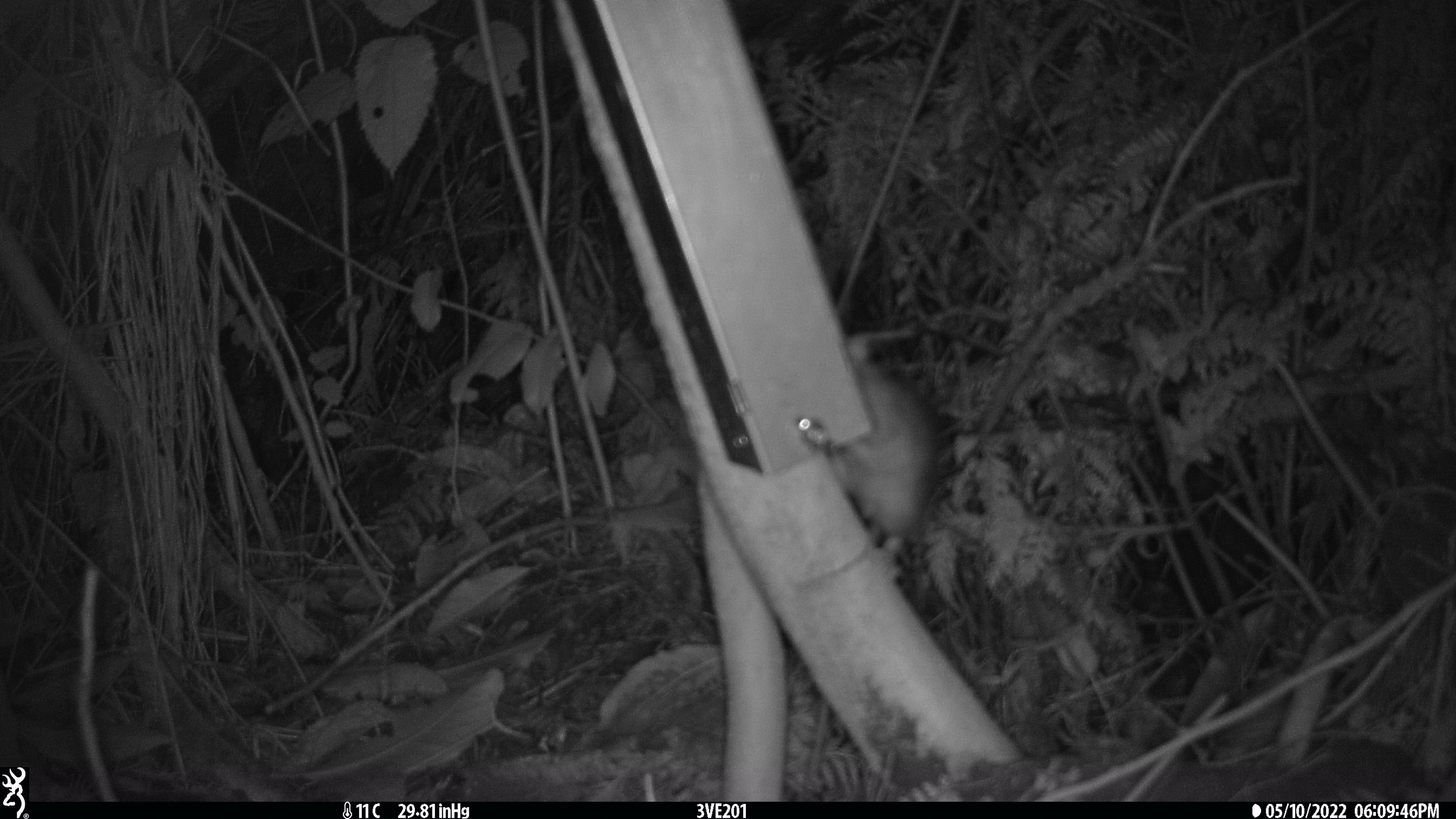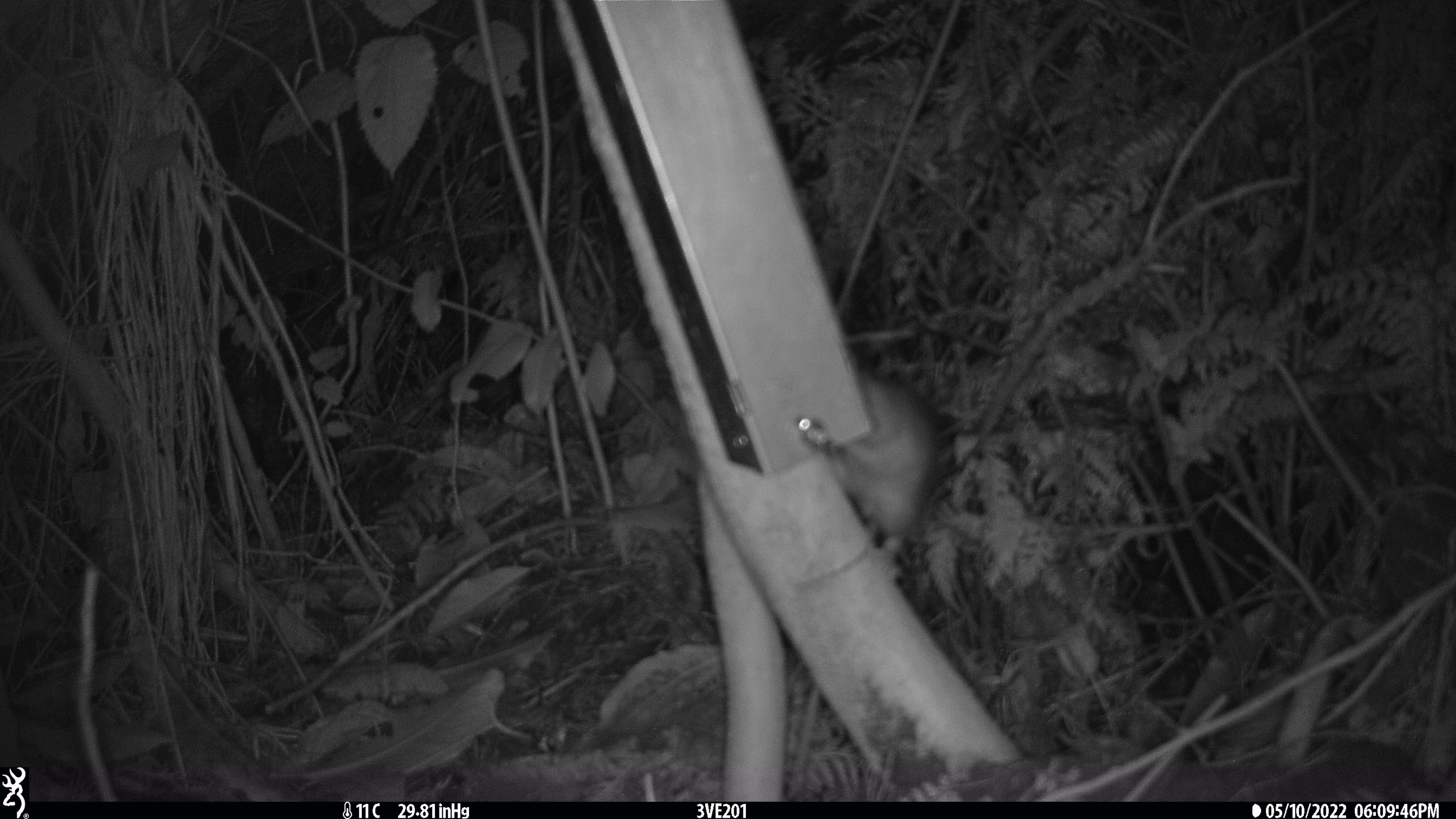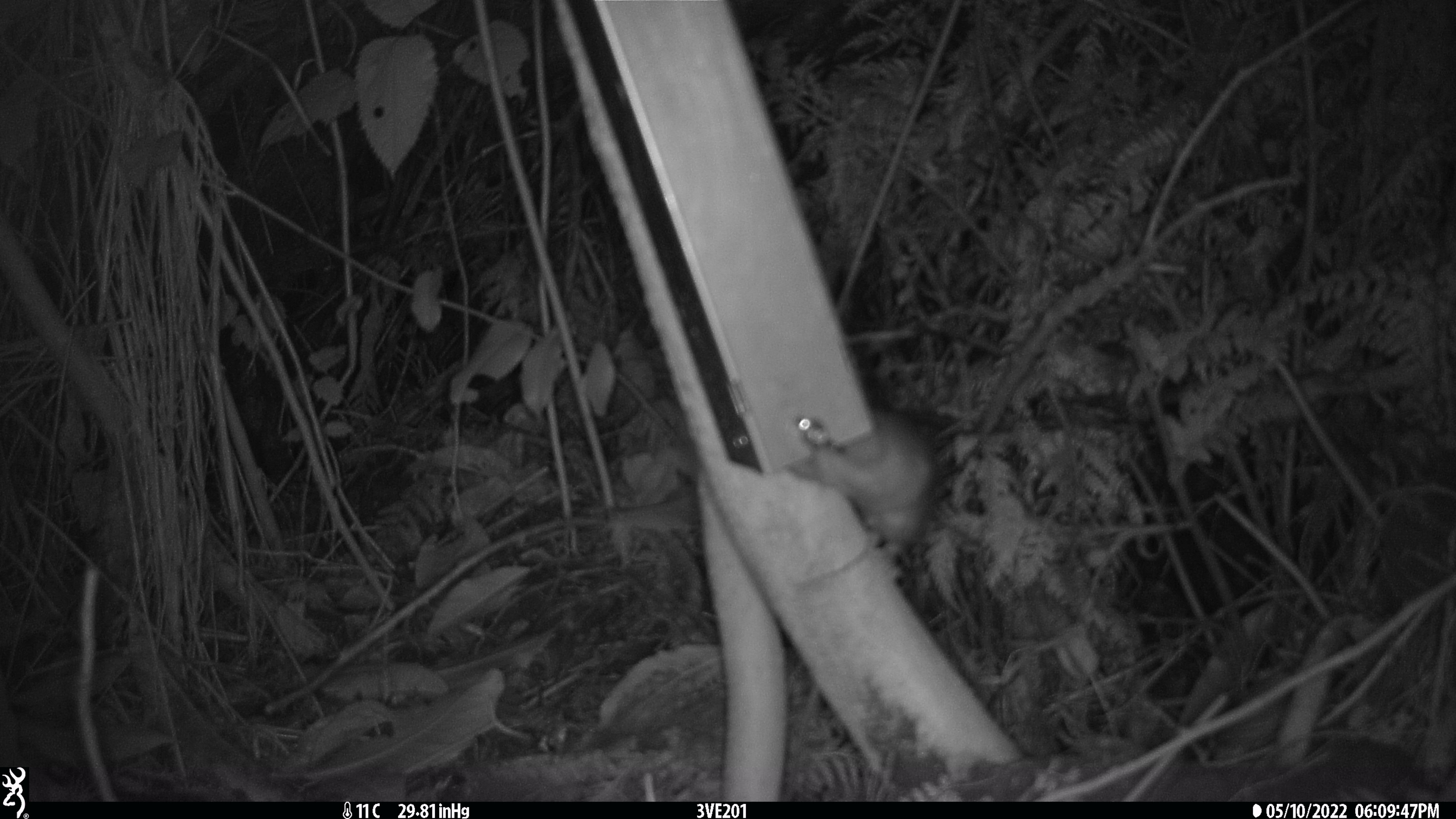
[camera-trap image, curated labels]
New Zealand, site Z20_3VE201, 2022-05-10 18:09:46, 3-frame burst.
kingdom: Animalia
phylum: Chordata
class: Mammalia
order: Rodentia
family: Muridae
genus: Rattus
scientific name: Rattus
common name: rat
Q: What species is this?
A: Rat (Rattus).